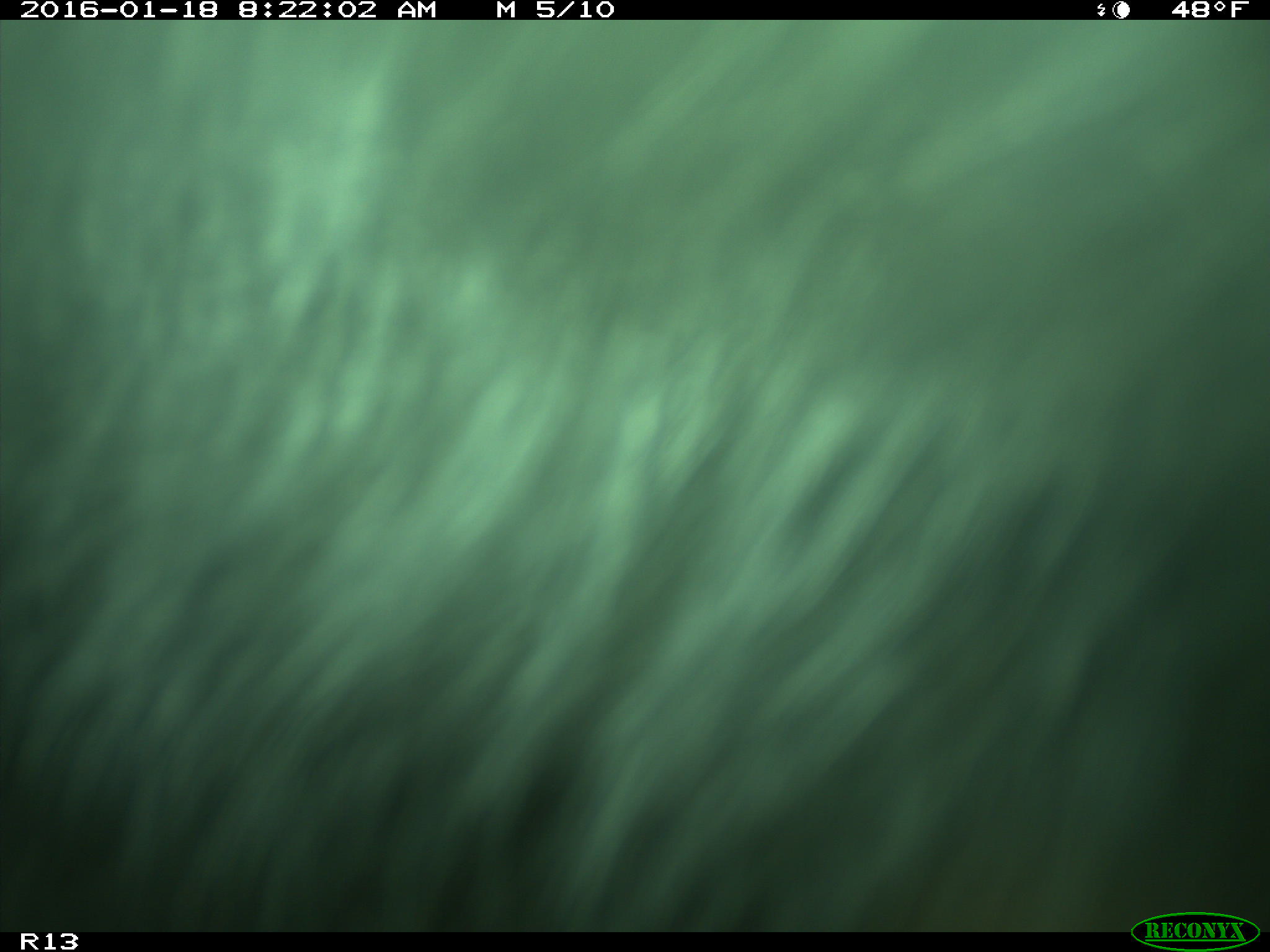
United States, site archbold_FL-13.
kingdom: Animalia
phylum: Chordata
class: Mammalia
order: Artiodactyla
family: Bovidae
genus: Bos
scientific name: Bos taurus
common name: domestic cow